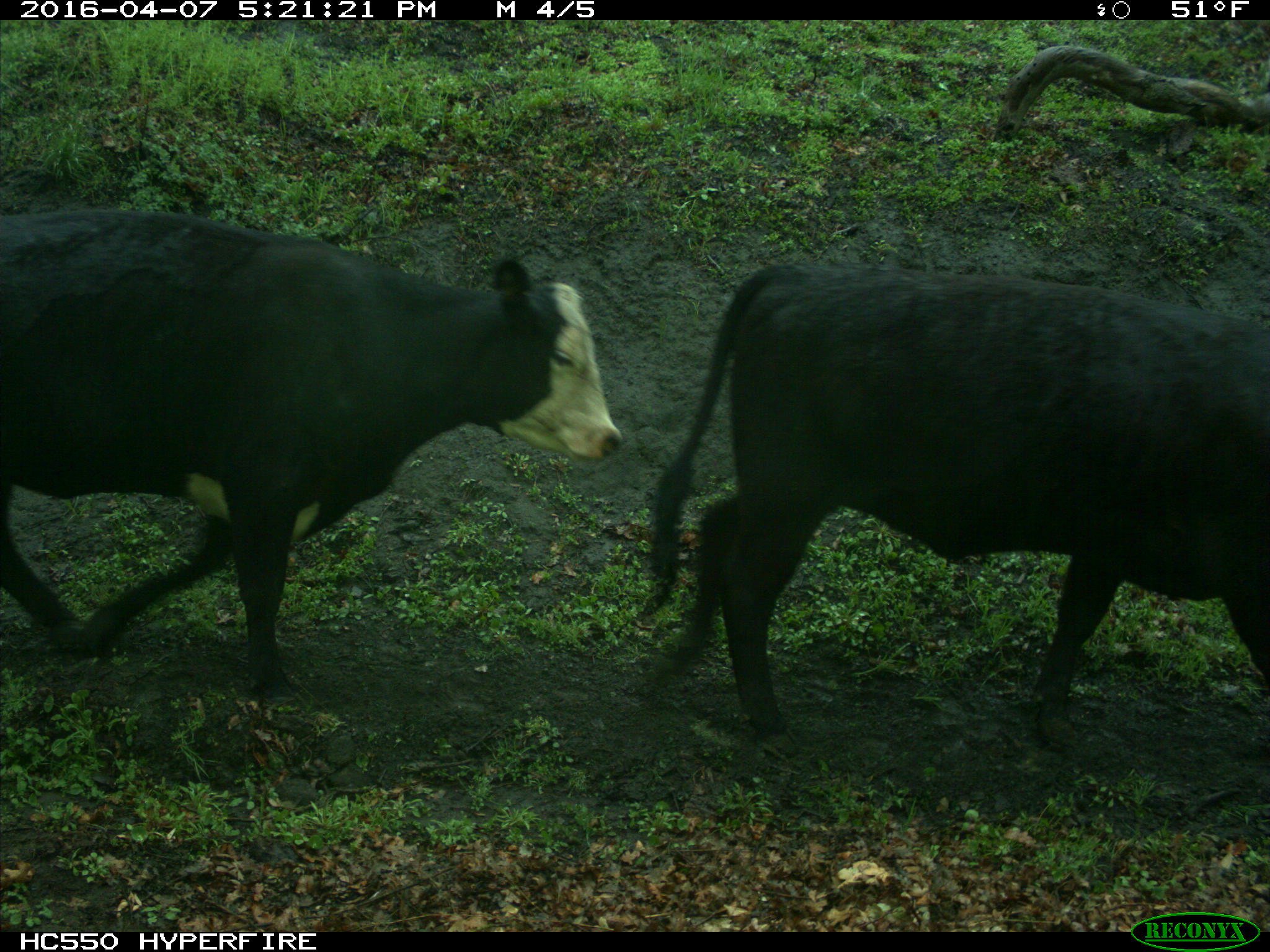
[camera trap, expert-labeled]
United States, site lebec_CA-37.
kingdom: Animalia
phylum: Chordata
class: Mammalia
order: Artiodactyla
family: Bovidae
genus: Bos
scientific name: Bos taurus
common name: domestic cow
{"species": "Bos taurus (domestic cow)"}